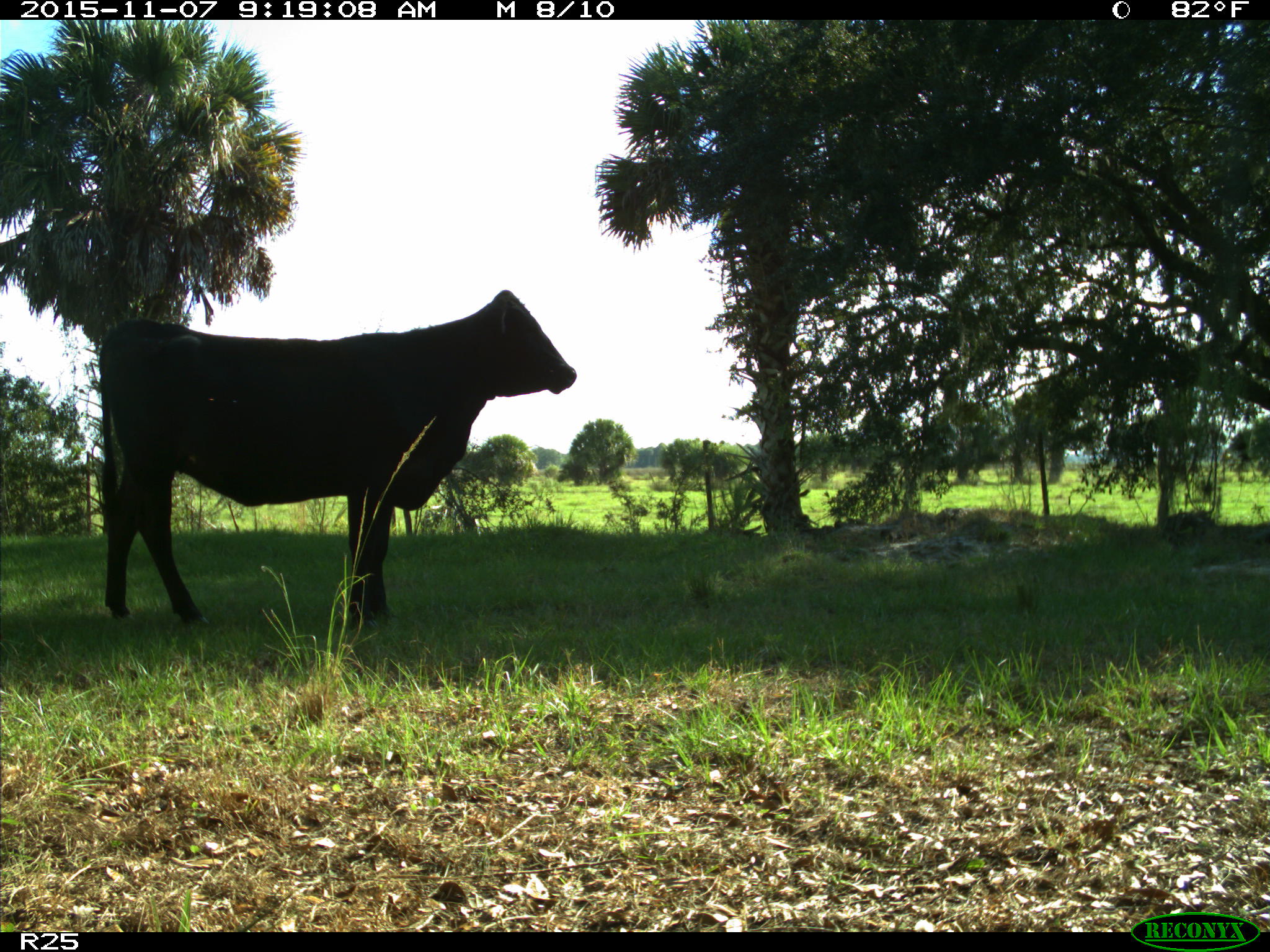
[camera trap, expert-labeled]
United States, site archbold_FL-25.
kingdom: Animalia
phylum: Chordata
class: Mammalia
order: Artiodactyla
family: Bovidae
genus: Bos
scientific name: Bos taurus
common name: domestic cow